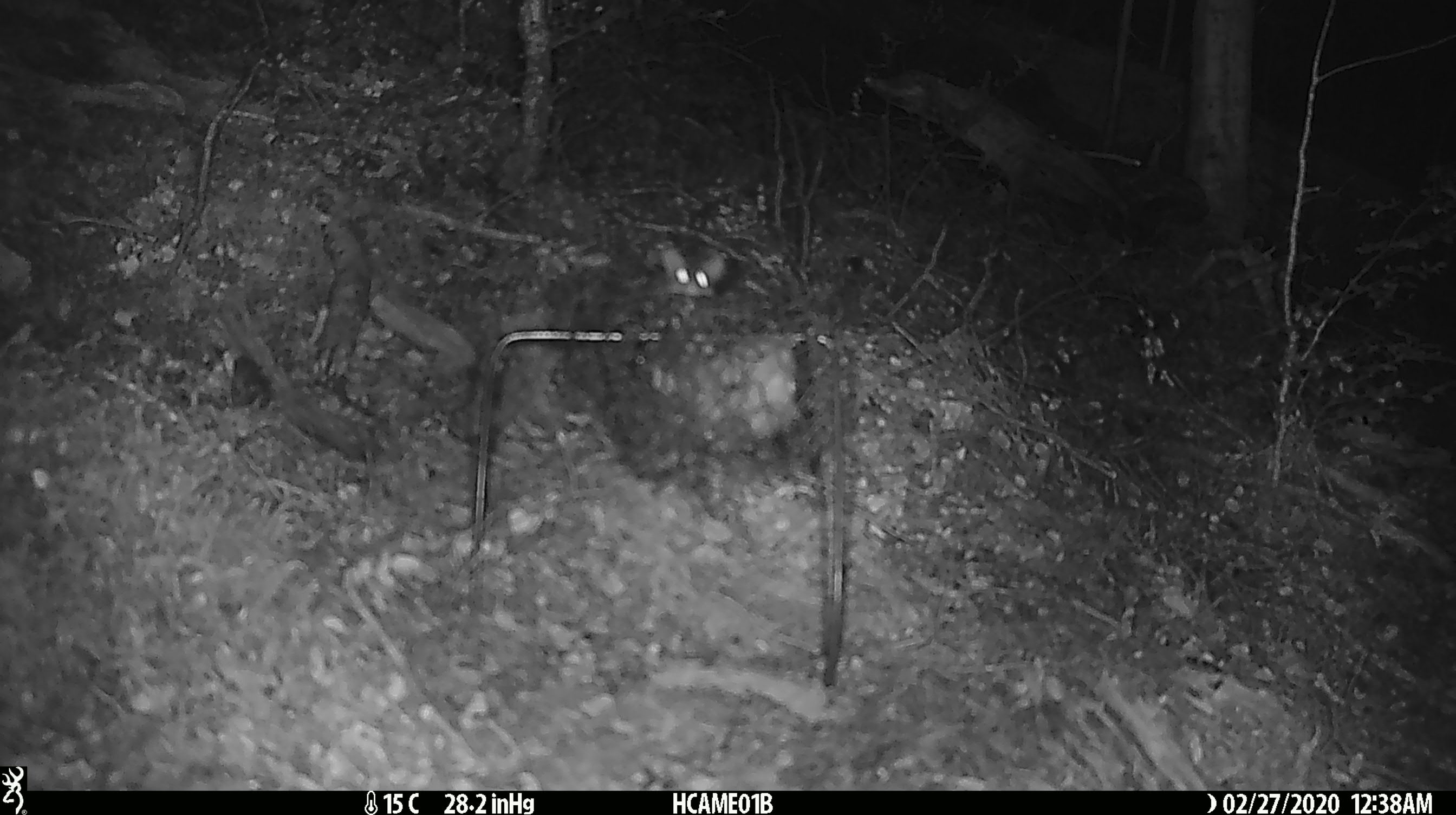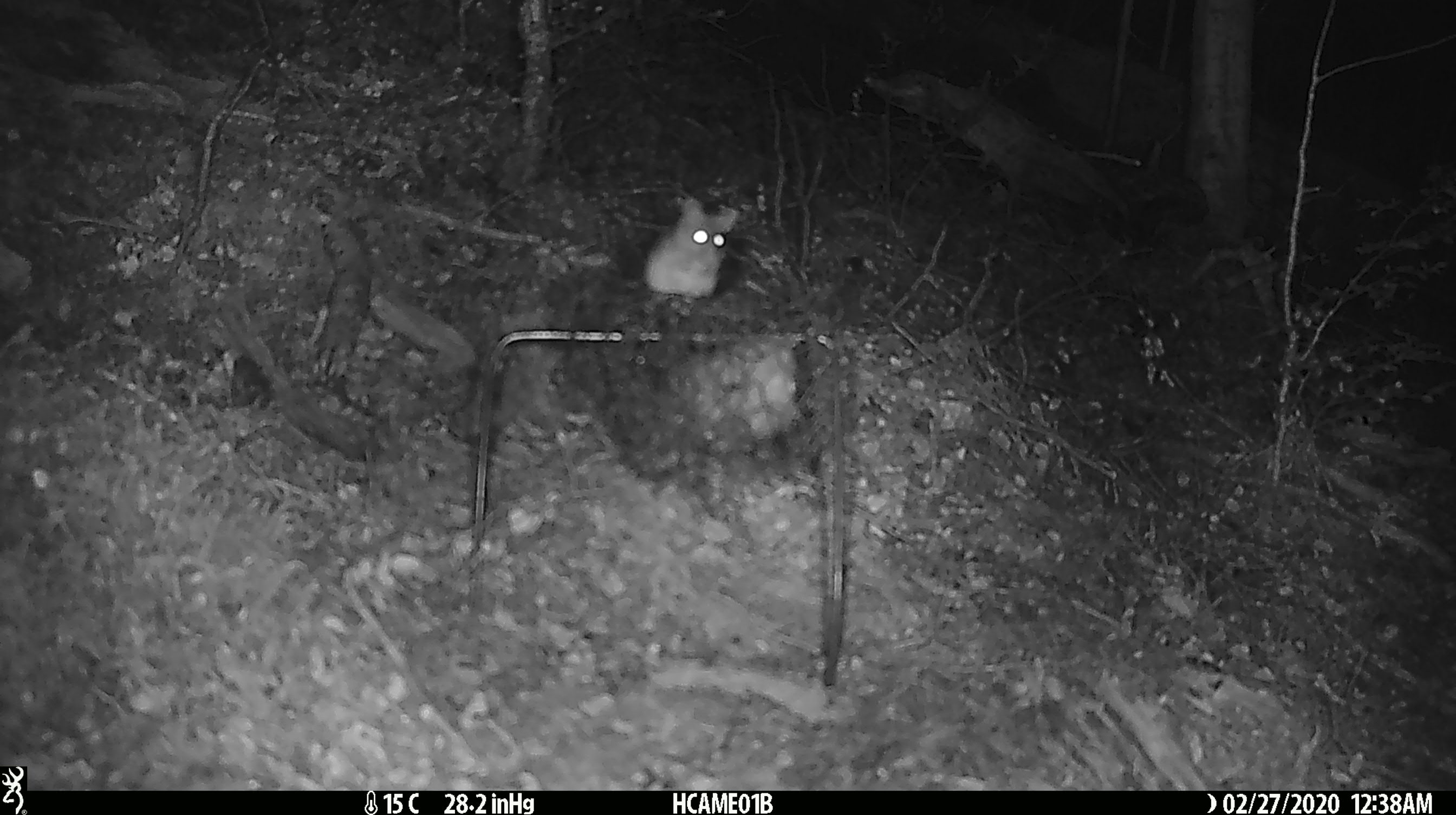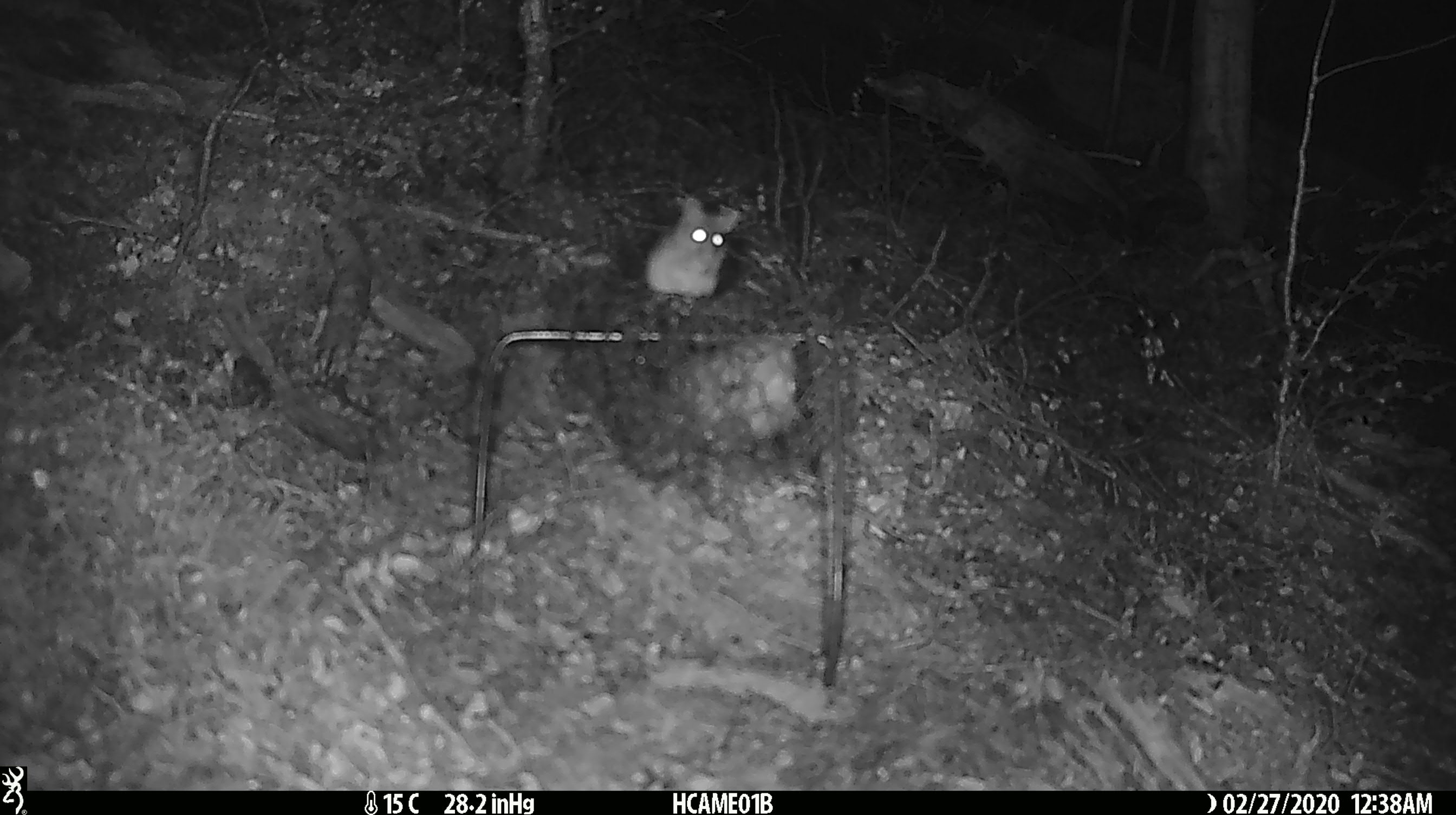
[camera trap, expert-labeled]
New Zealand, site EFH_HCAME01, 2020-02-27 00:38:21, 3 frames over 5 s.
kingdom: Animalia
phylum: Chordata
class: Mammalia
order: Rodentia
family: Muridae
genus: Mus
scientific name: Mus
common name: mouse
Mouse (Mus).